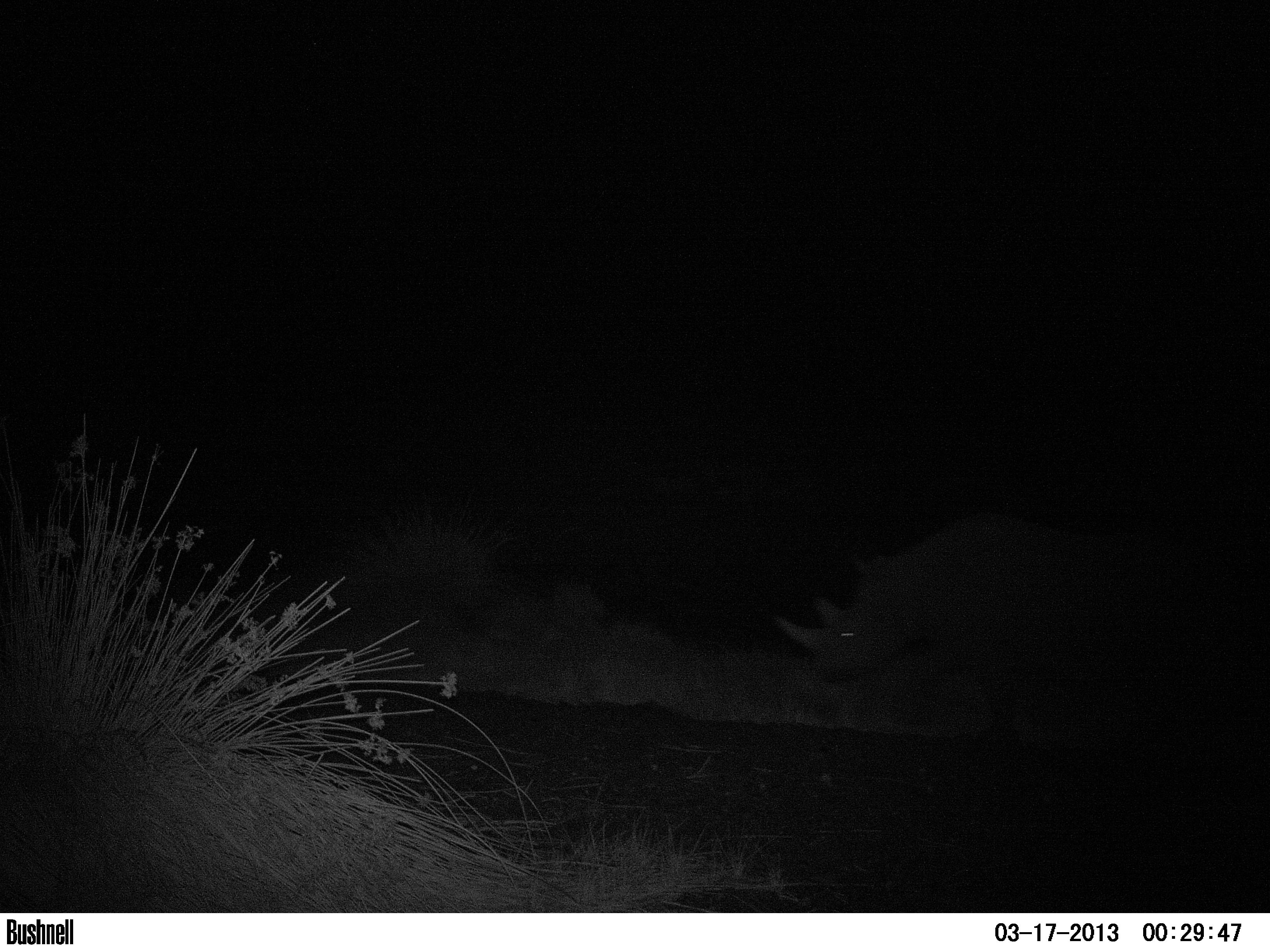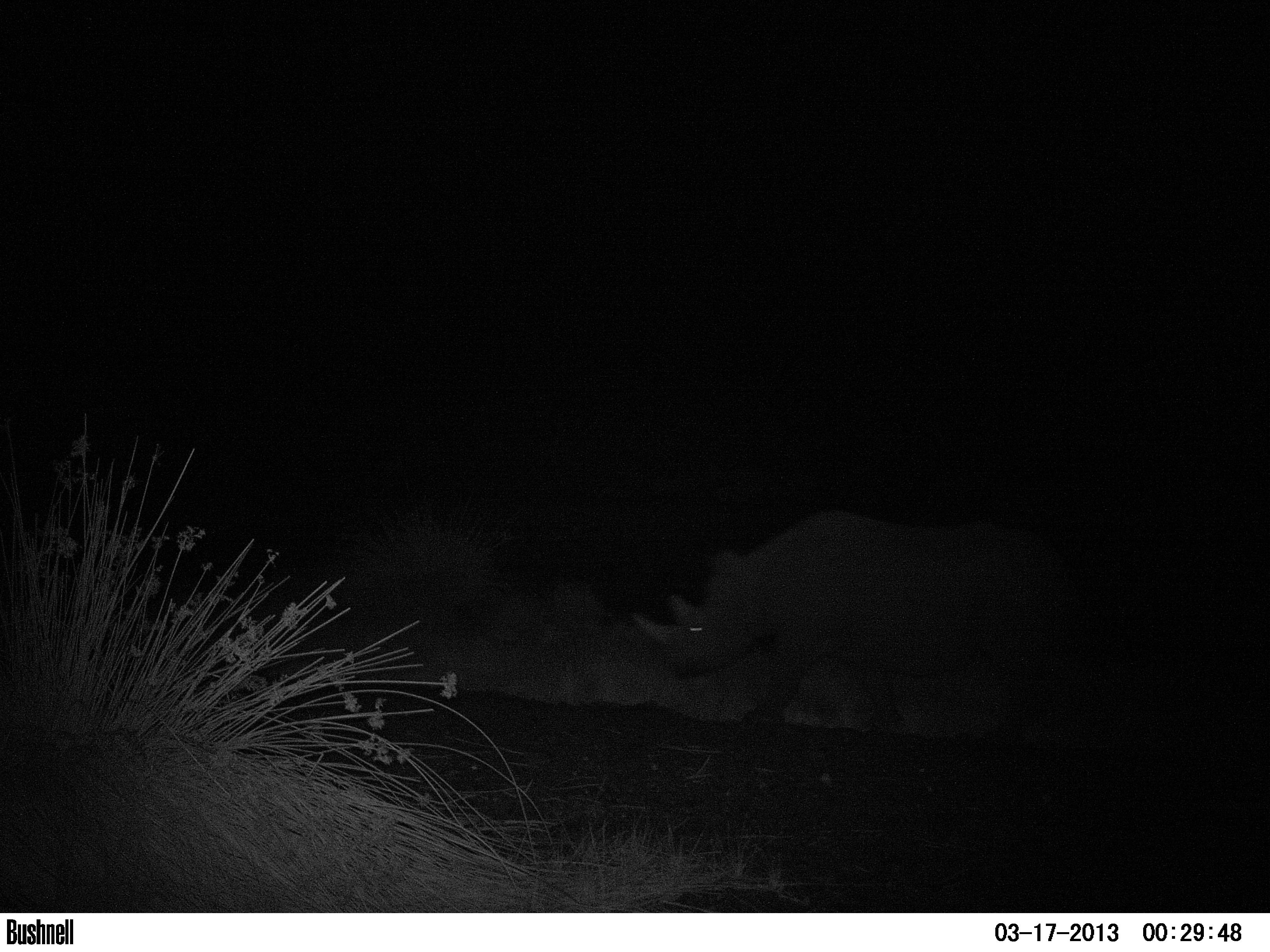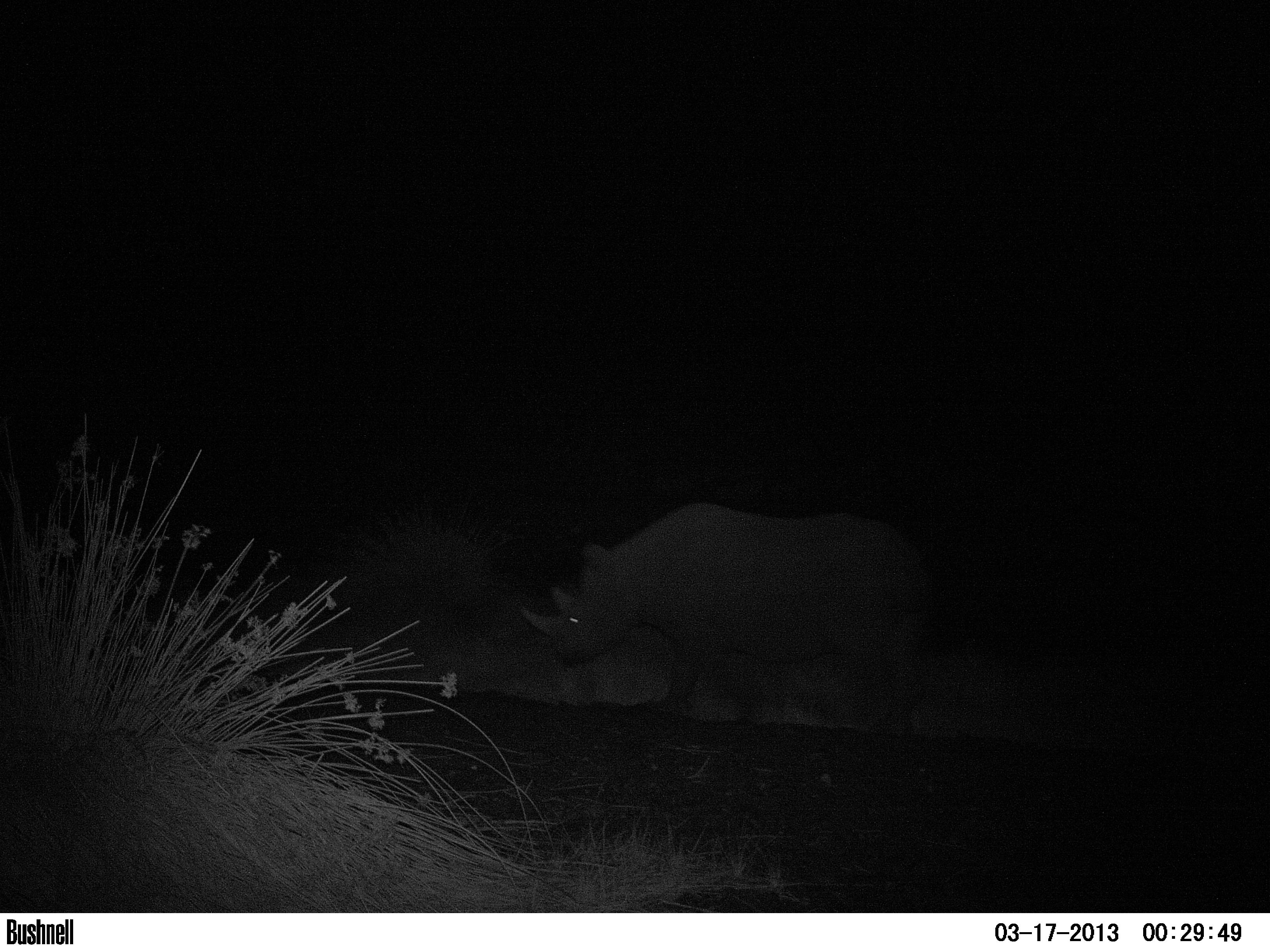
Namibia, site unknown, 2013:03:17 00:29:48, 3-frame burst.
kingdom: Animalia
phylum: Chordata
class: Mammalia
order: Perissodactyla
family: Rhinocerotidae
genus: Diceros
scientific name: Diceros bicornis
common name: black rhinoceros